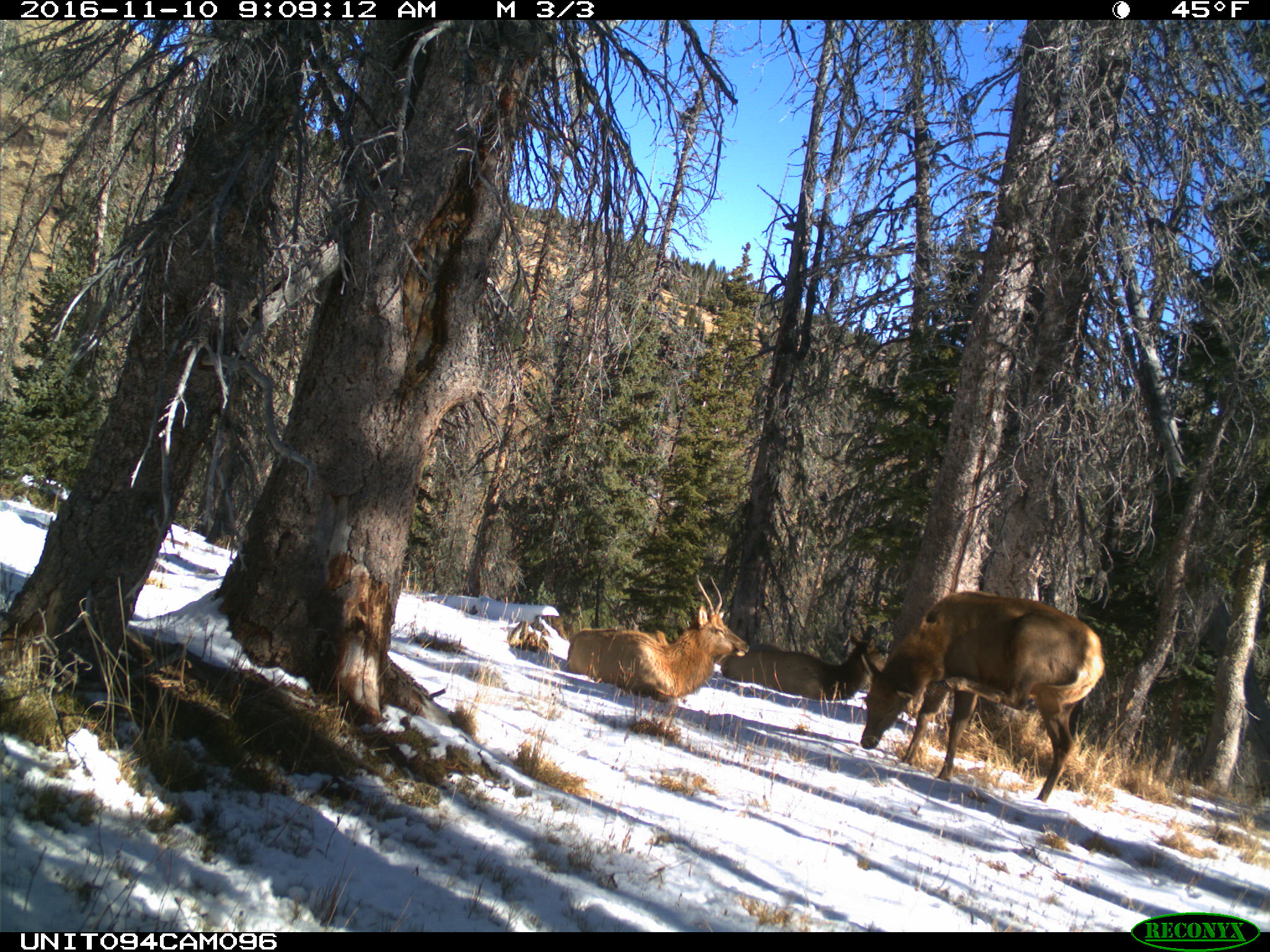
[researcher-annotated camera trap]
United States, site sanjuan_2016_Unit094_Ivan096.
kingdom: Animalia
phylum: Chordata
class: Mammalia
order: Artiodactyla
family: Cervidae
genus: Cervus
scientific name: Cervus elaphus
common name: red deer